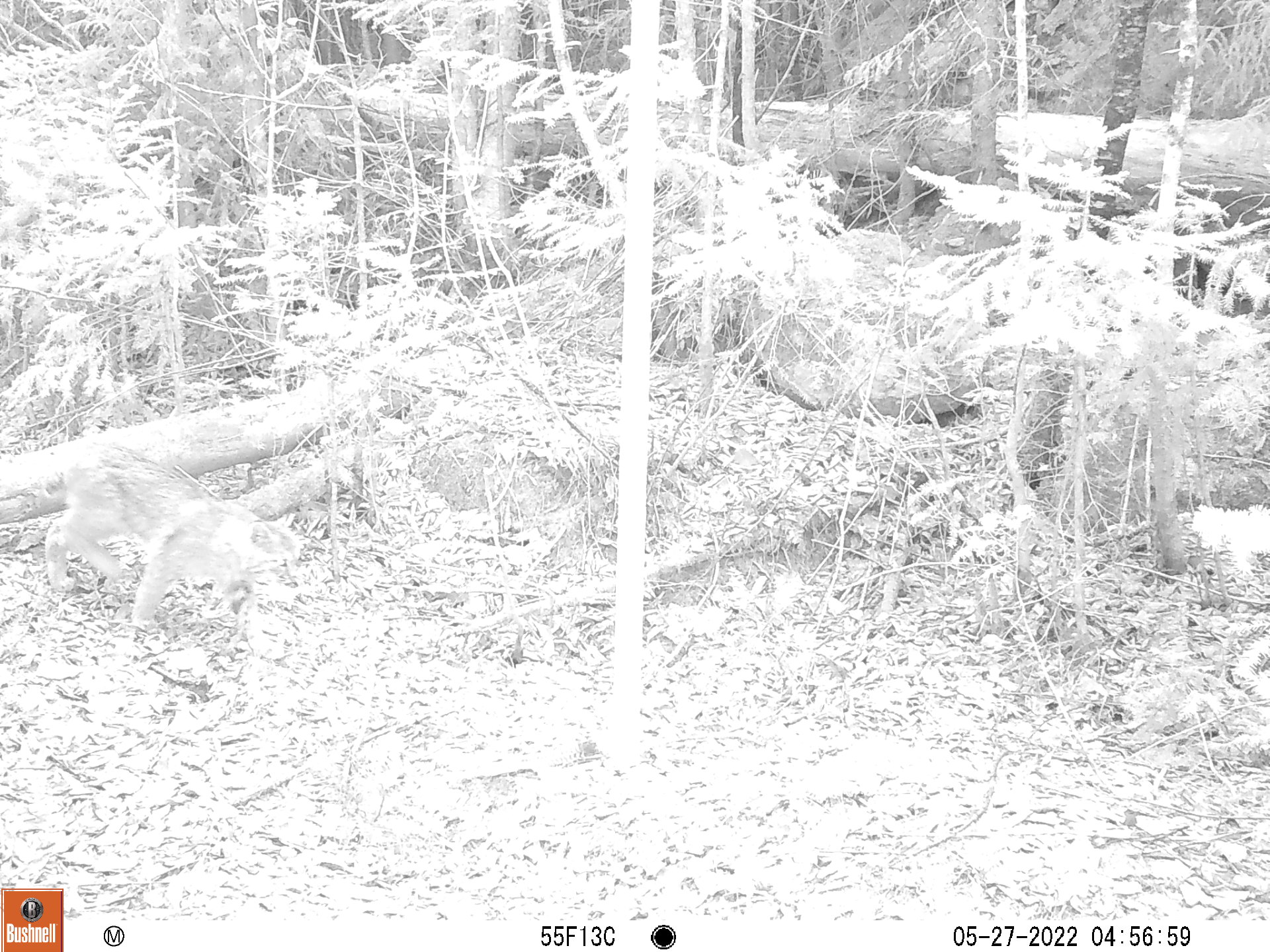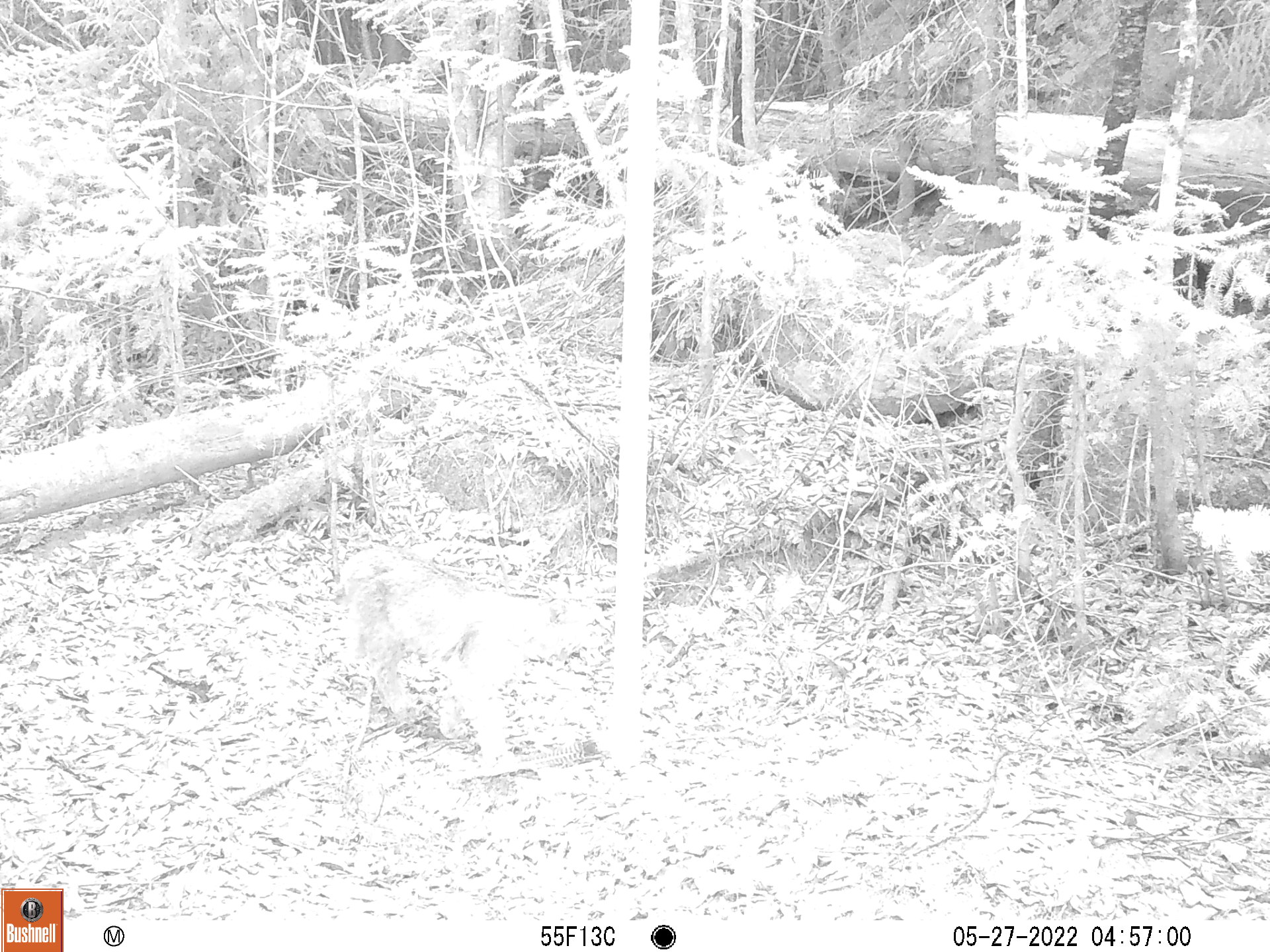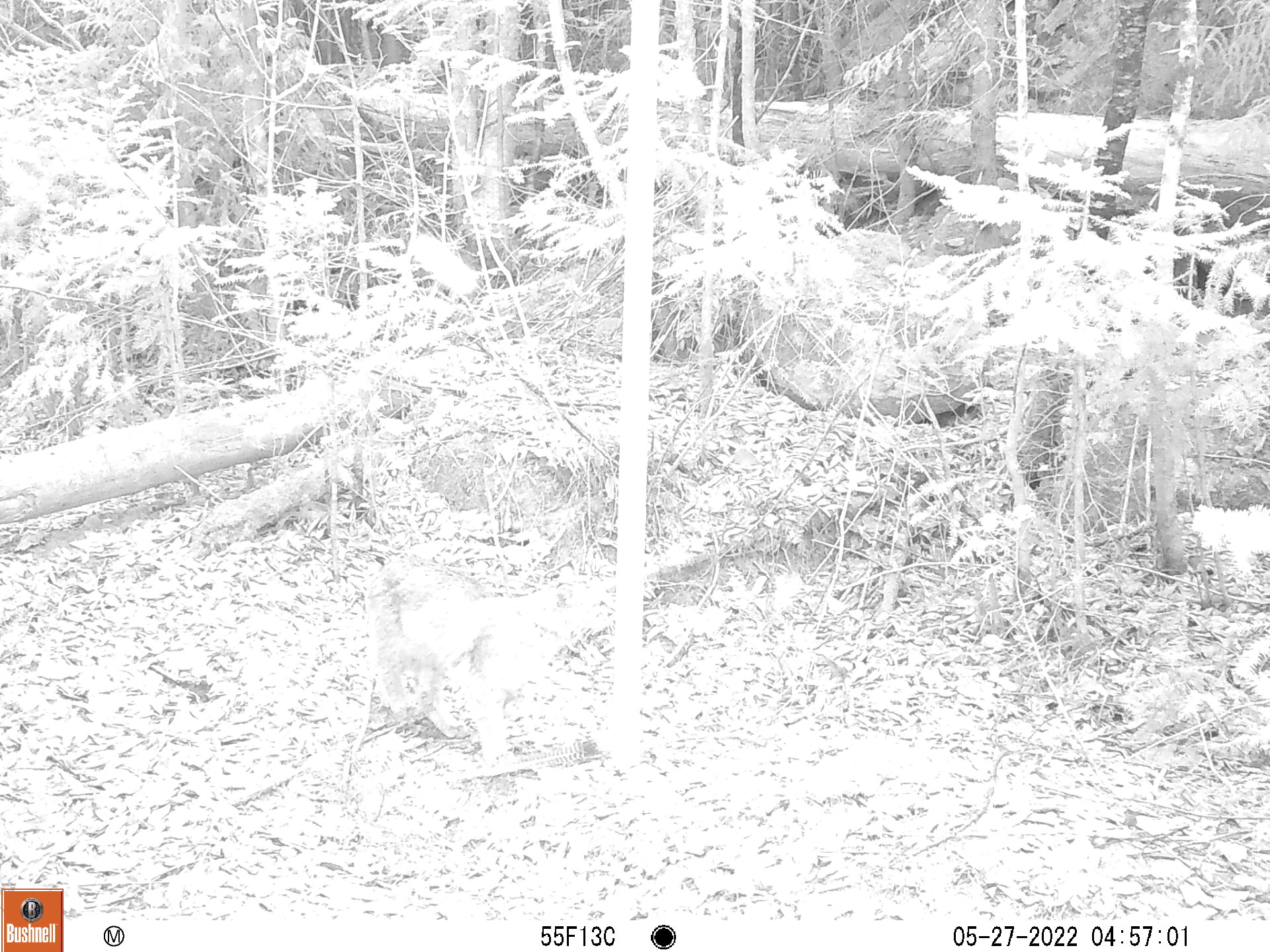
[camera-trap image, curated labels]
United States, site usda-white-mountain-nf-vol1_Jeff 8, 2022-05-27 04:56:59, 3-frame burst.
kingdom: Animalia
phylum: Chordata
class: Mammalia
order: Carnivora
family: Felidae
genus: Lynx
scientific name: Lynx rufus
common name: bobcat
Bobcat (Lynx rufus).